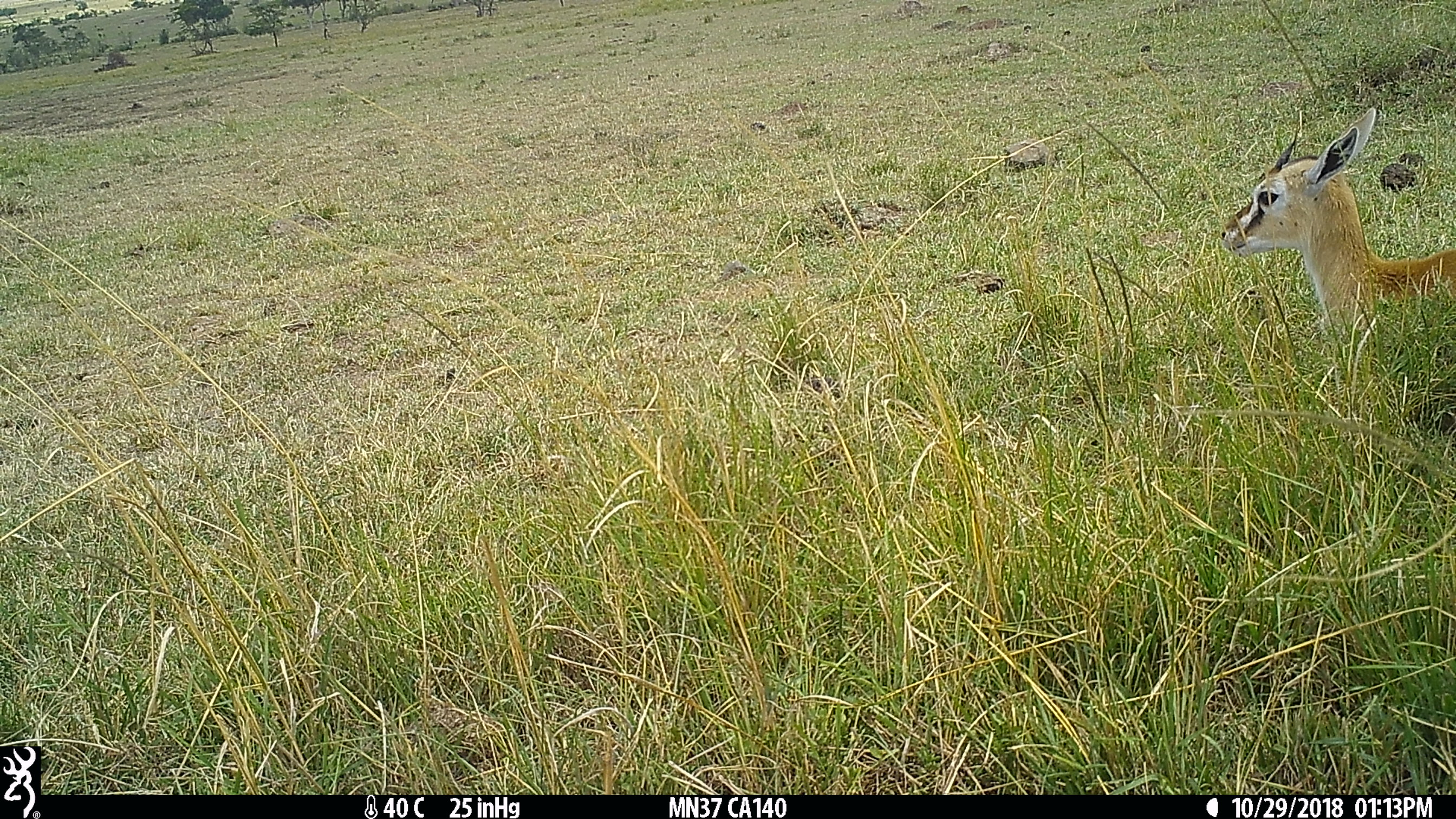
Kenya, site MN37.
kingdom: Animalia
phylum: Chordata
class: Mammalia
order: Artiodactyla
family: Bovidae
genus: Eudorcas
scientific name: Eudorcas thomsonii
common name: thomon's gazelle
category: gazelle thomsons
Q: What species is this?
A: Gazelle thomsons (thomon's gazelle) (Eudorcas thomsonii).